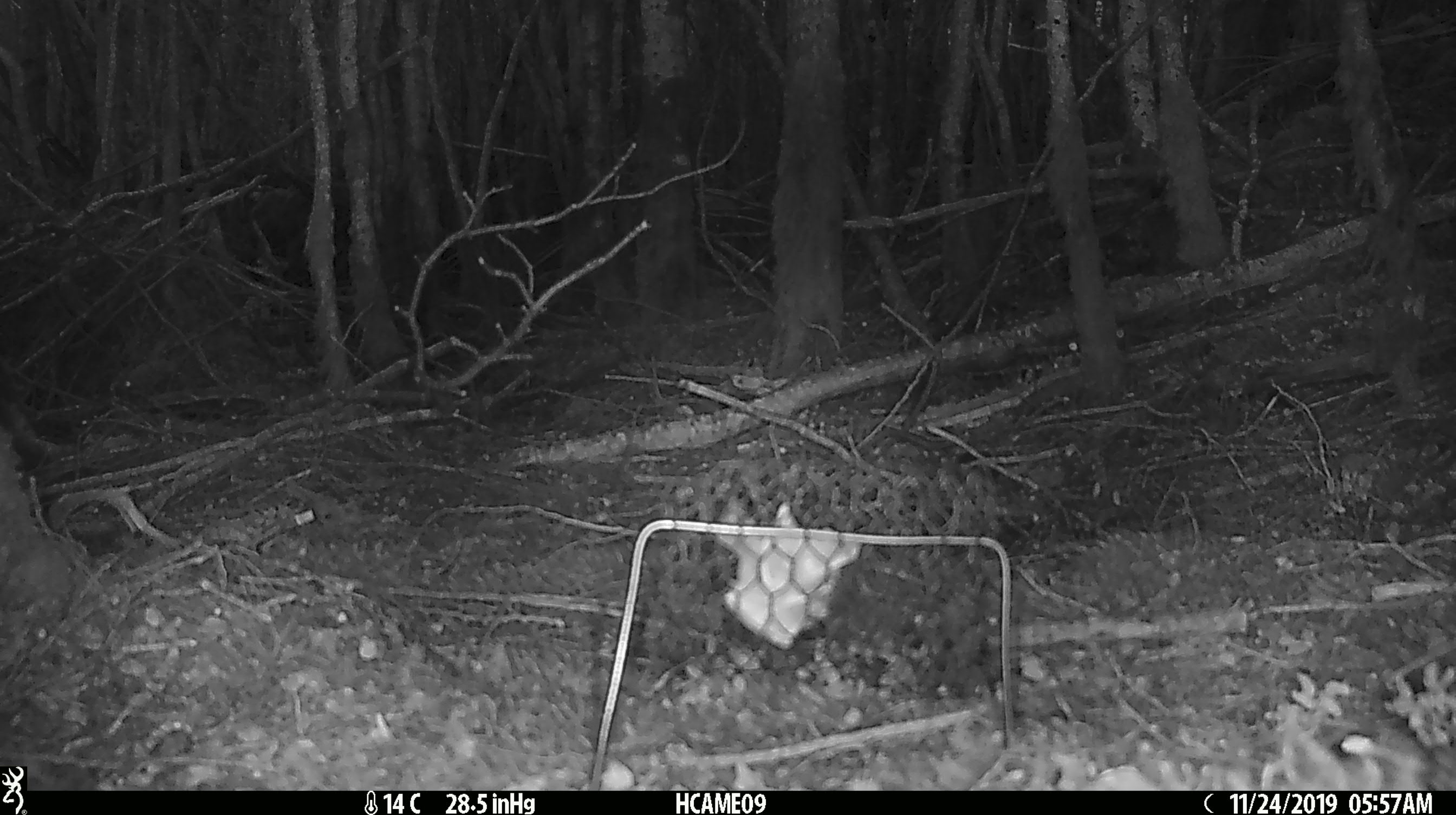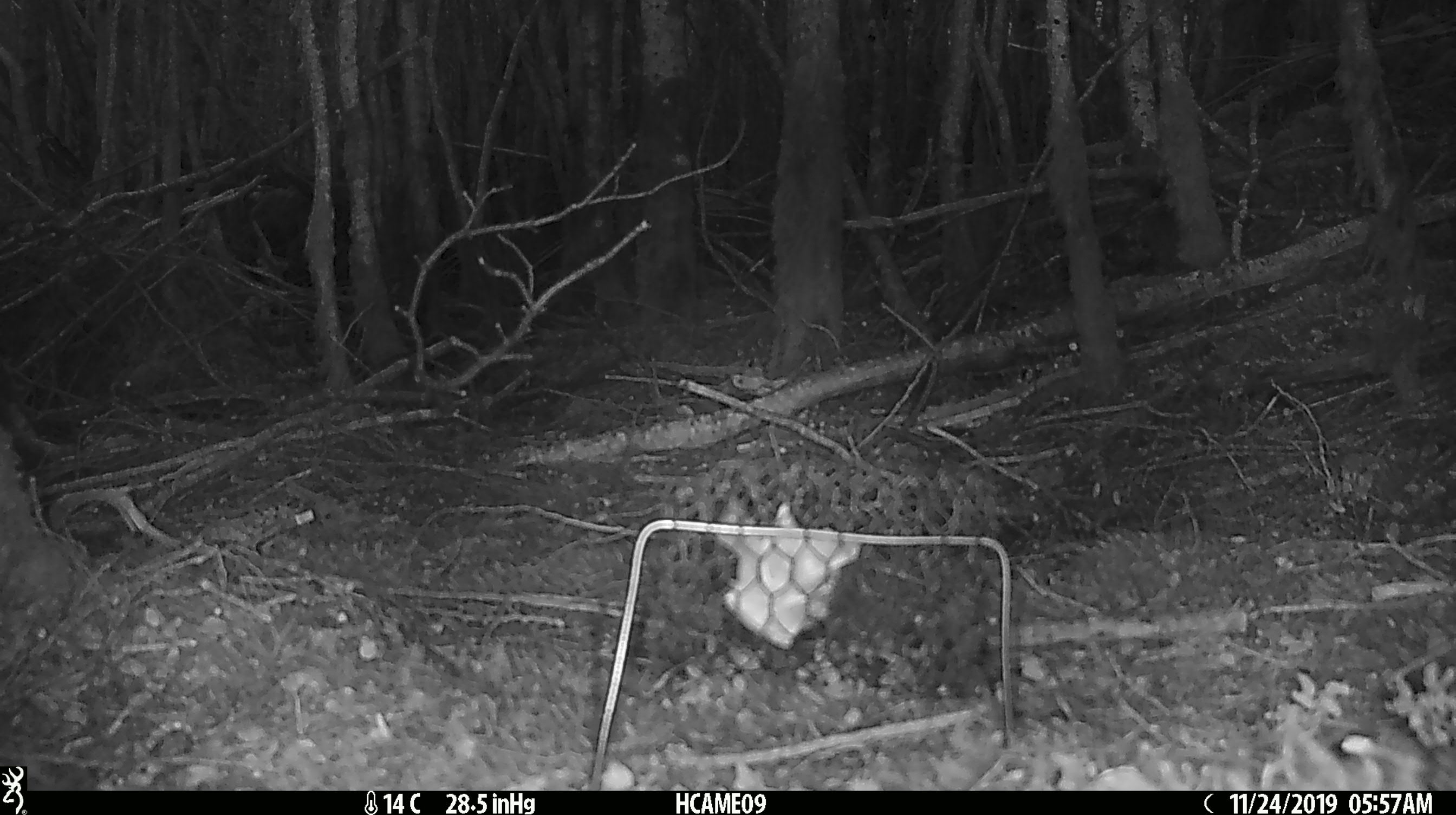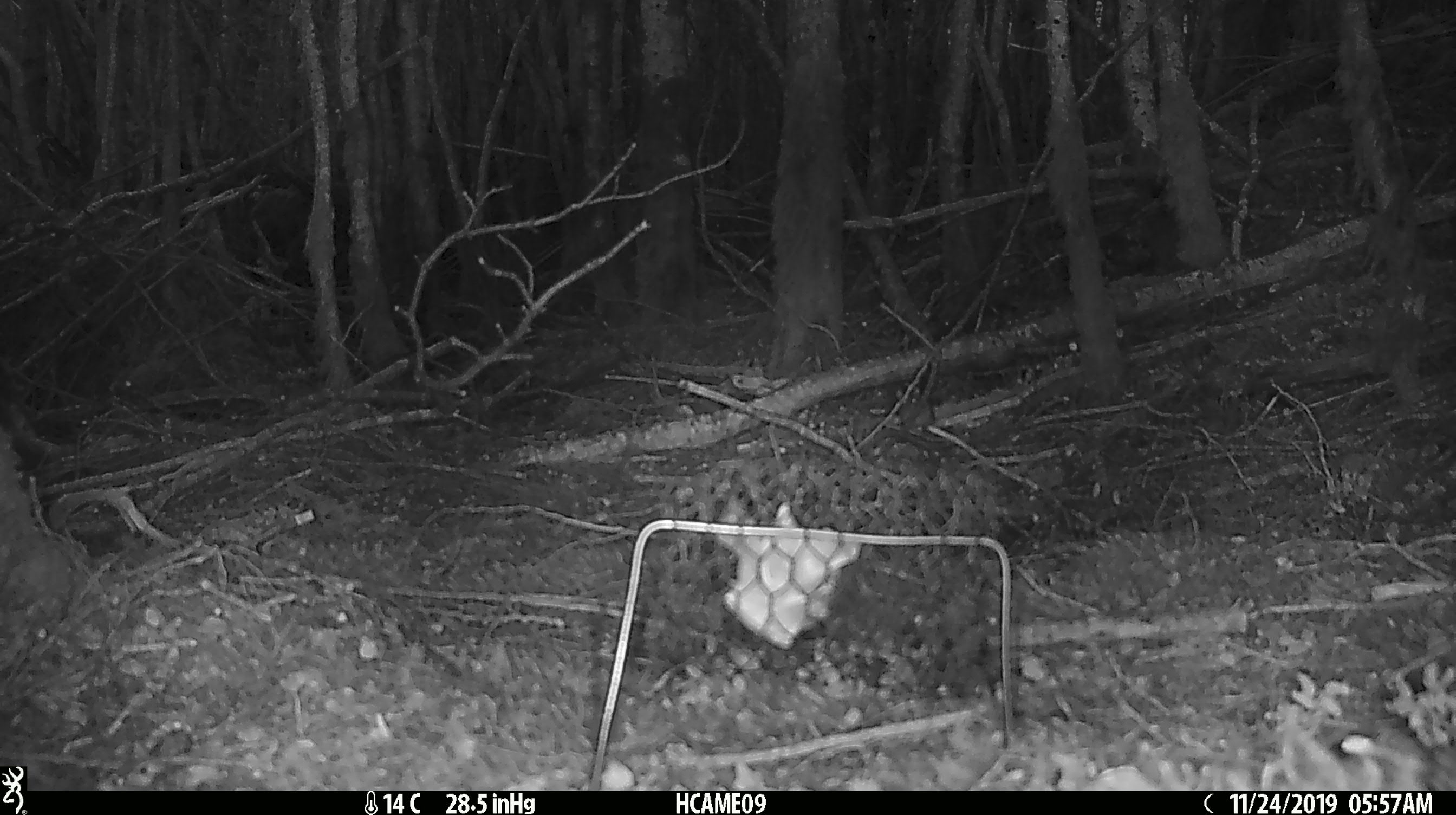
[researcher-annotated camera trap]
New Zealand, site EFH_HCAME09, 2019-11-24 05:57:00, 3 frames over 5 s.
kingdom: Animalia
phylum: Chordata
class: Mammalia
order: Rodentia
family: Muridae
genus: Mus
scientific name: Mus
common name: mouse